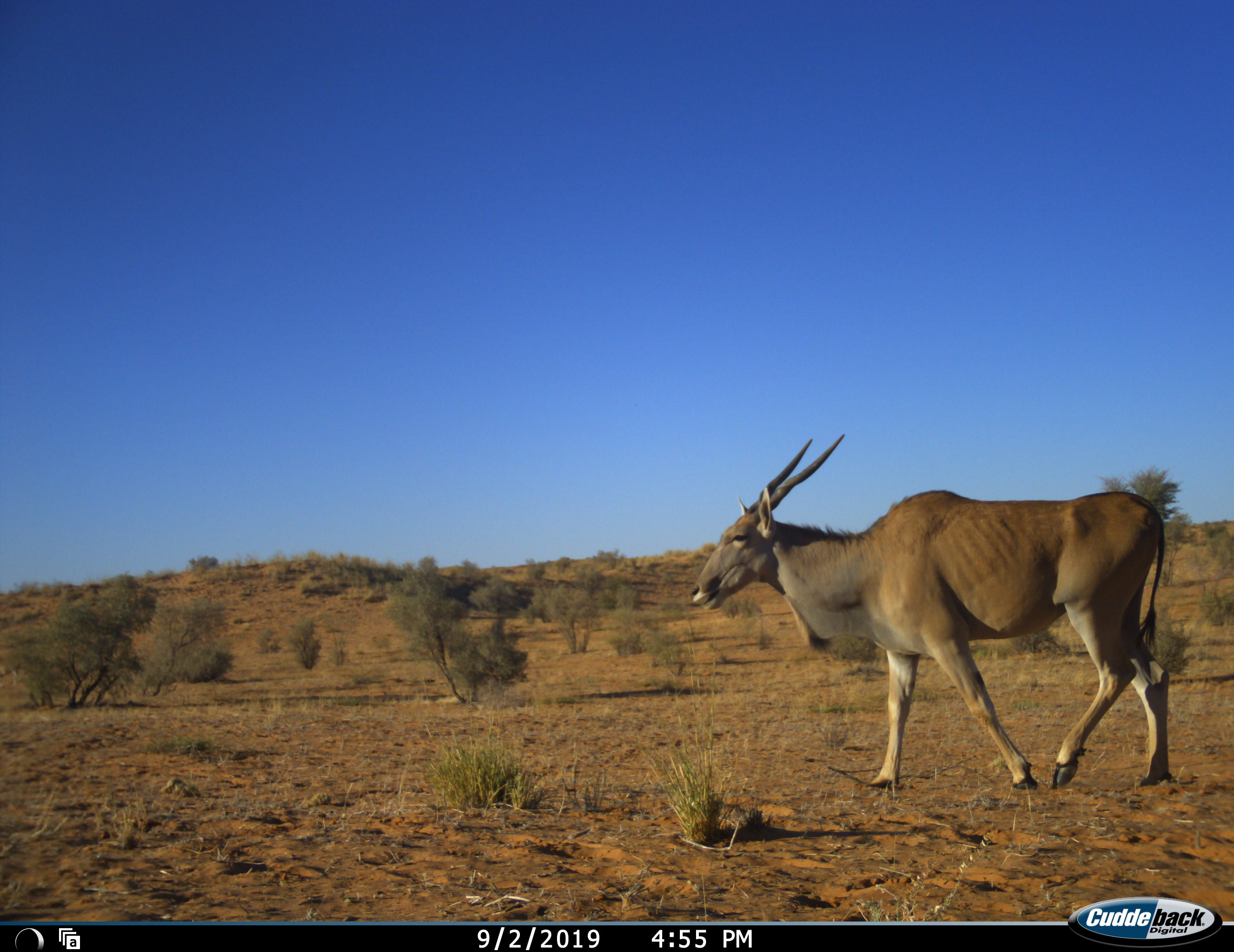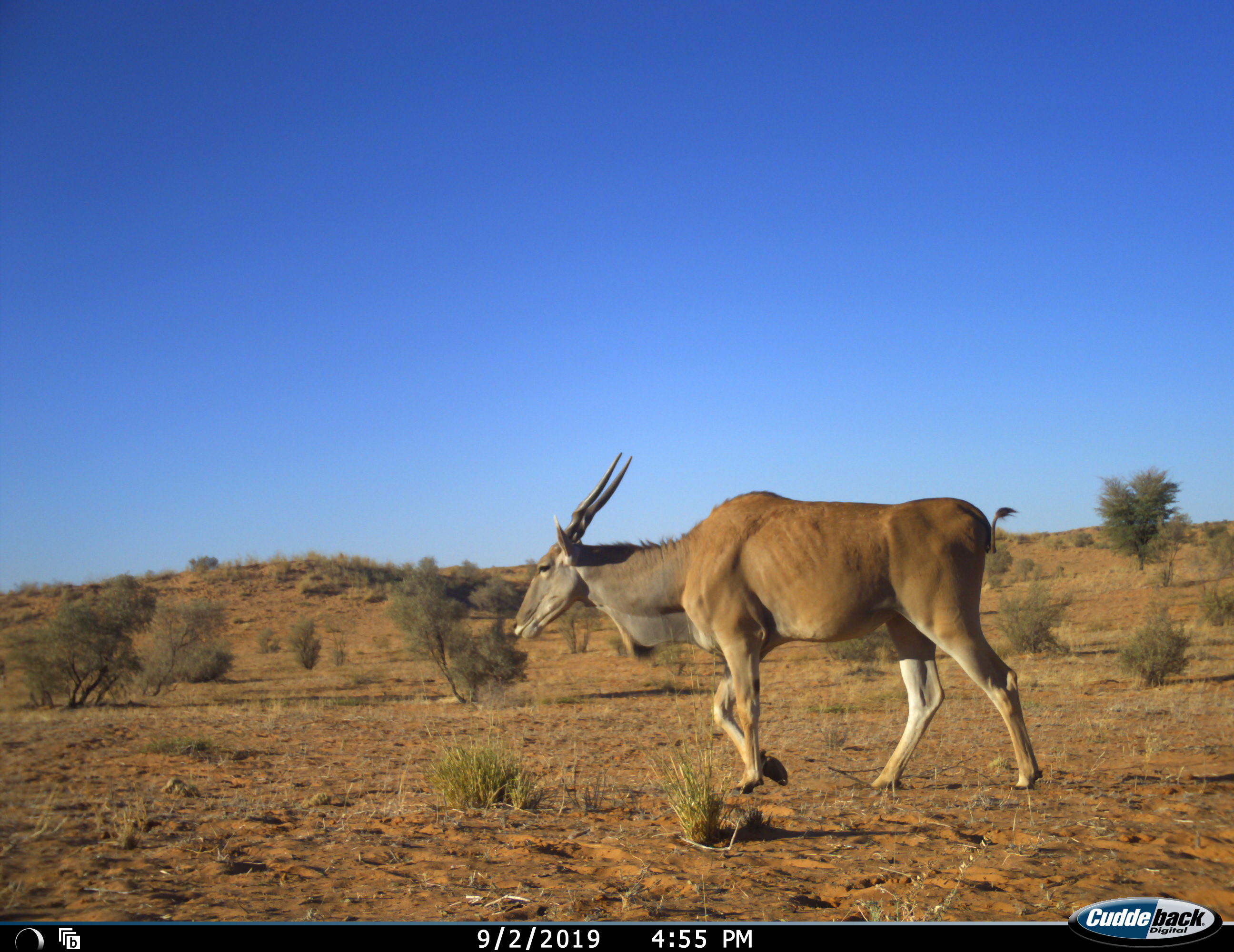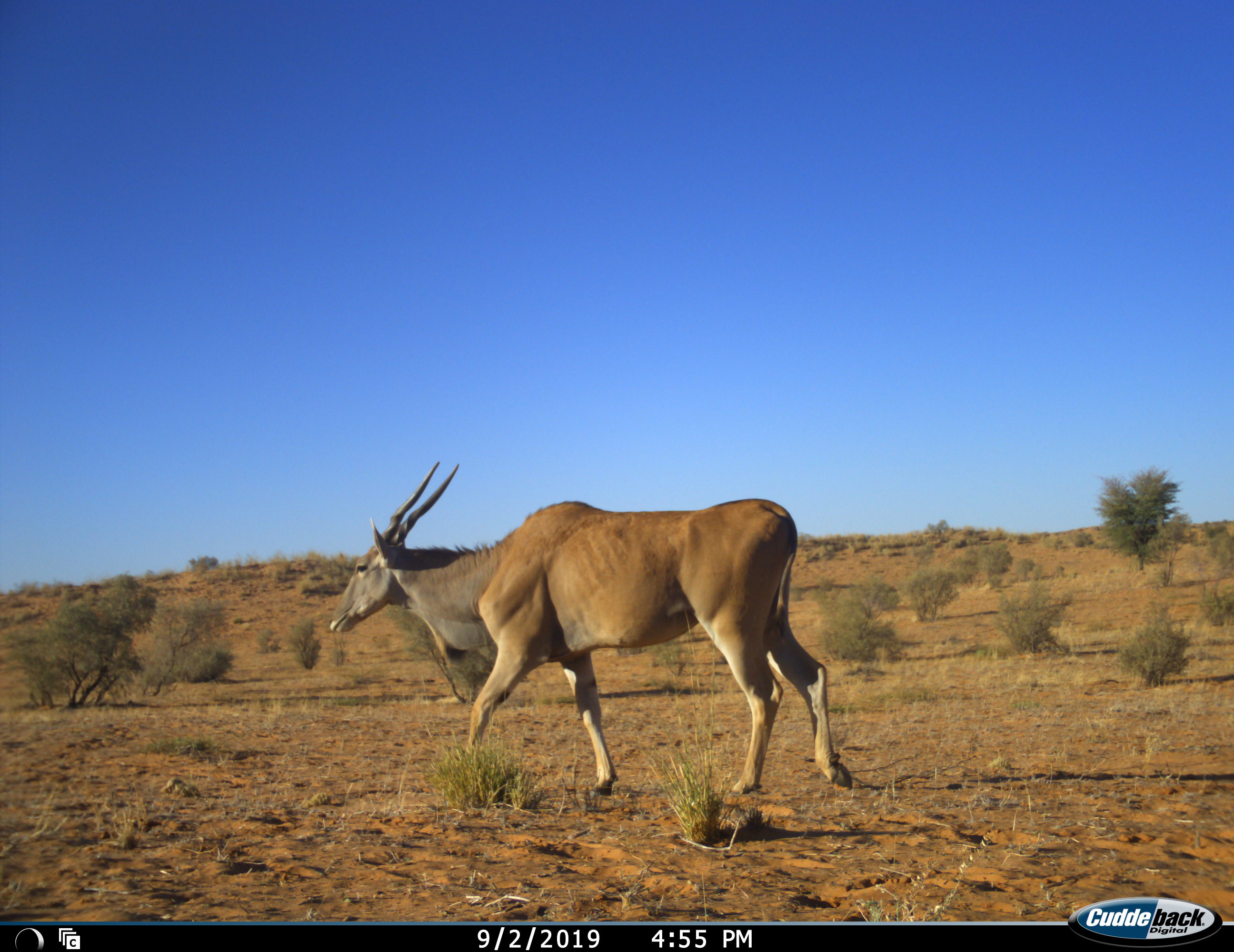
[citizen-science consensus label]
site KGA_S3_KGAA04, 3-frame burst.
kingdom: Animalia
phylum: Chordata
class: Mammalia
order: Artiodactyla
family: Bovidae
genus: Tragelaphus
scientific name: Tragelaphus oryx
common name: eland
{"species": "eland (Tragelaphus oryx)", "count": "1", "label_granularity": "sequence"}